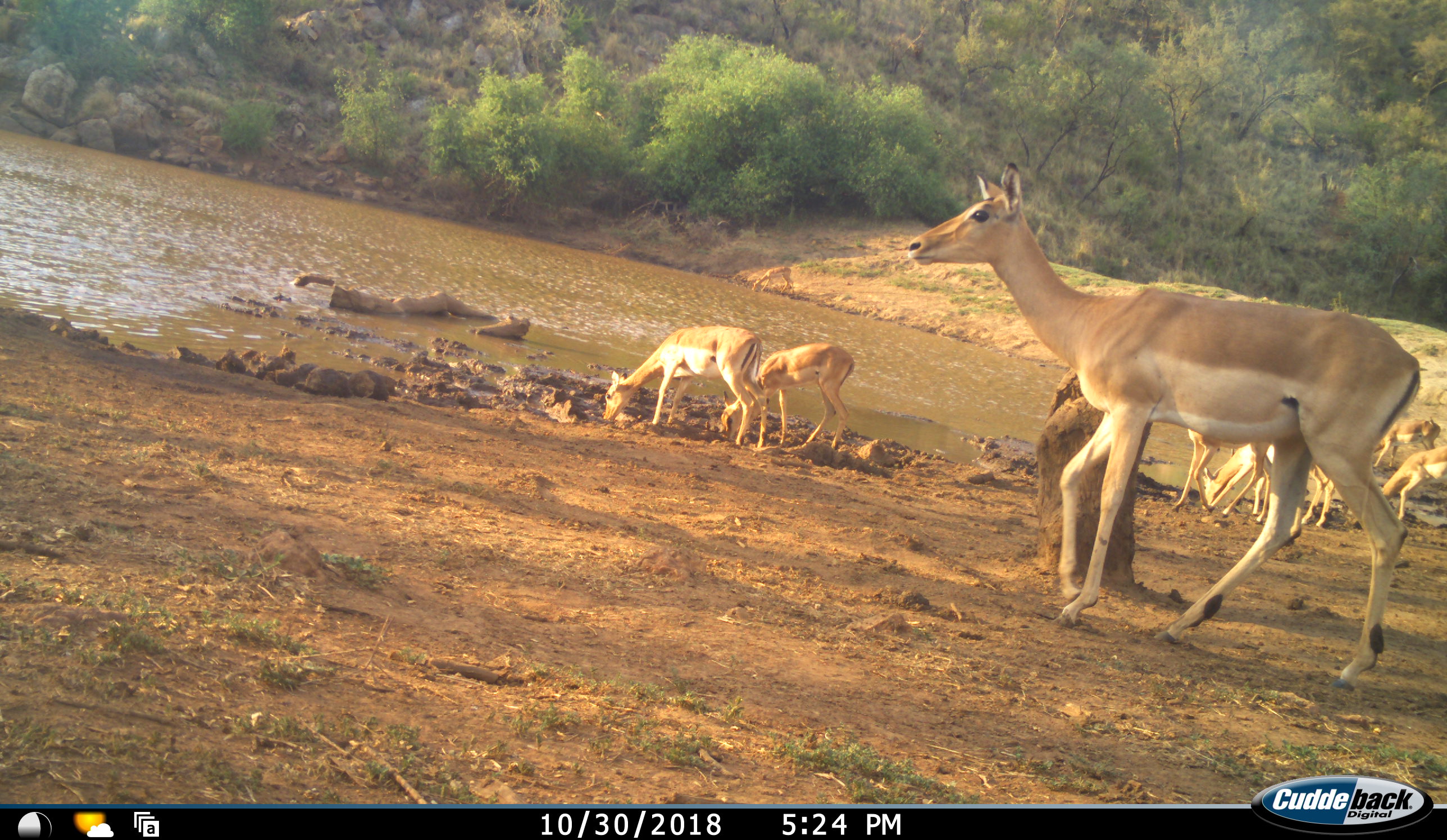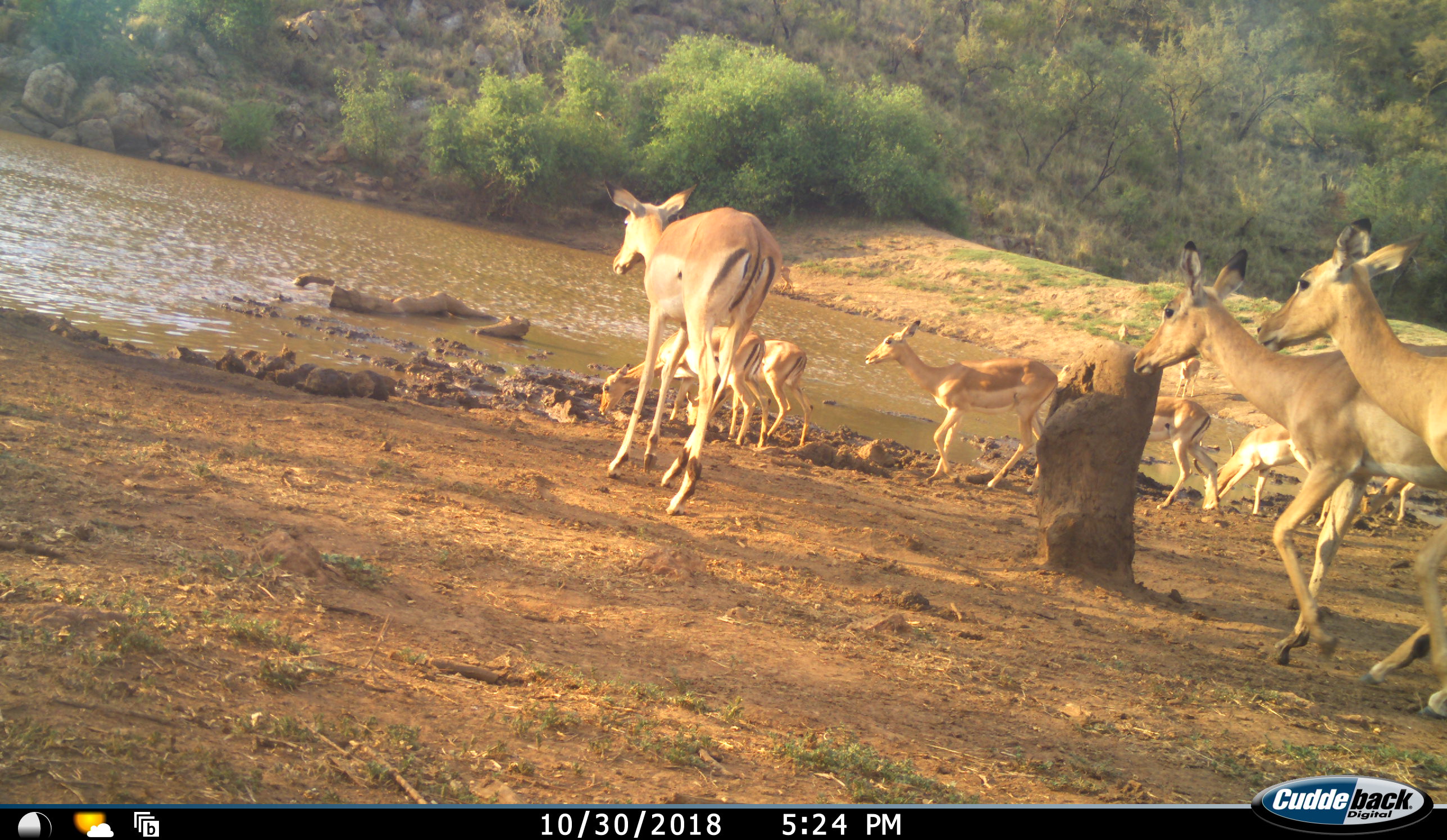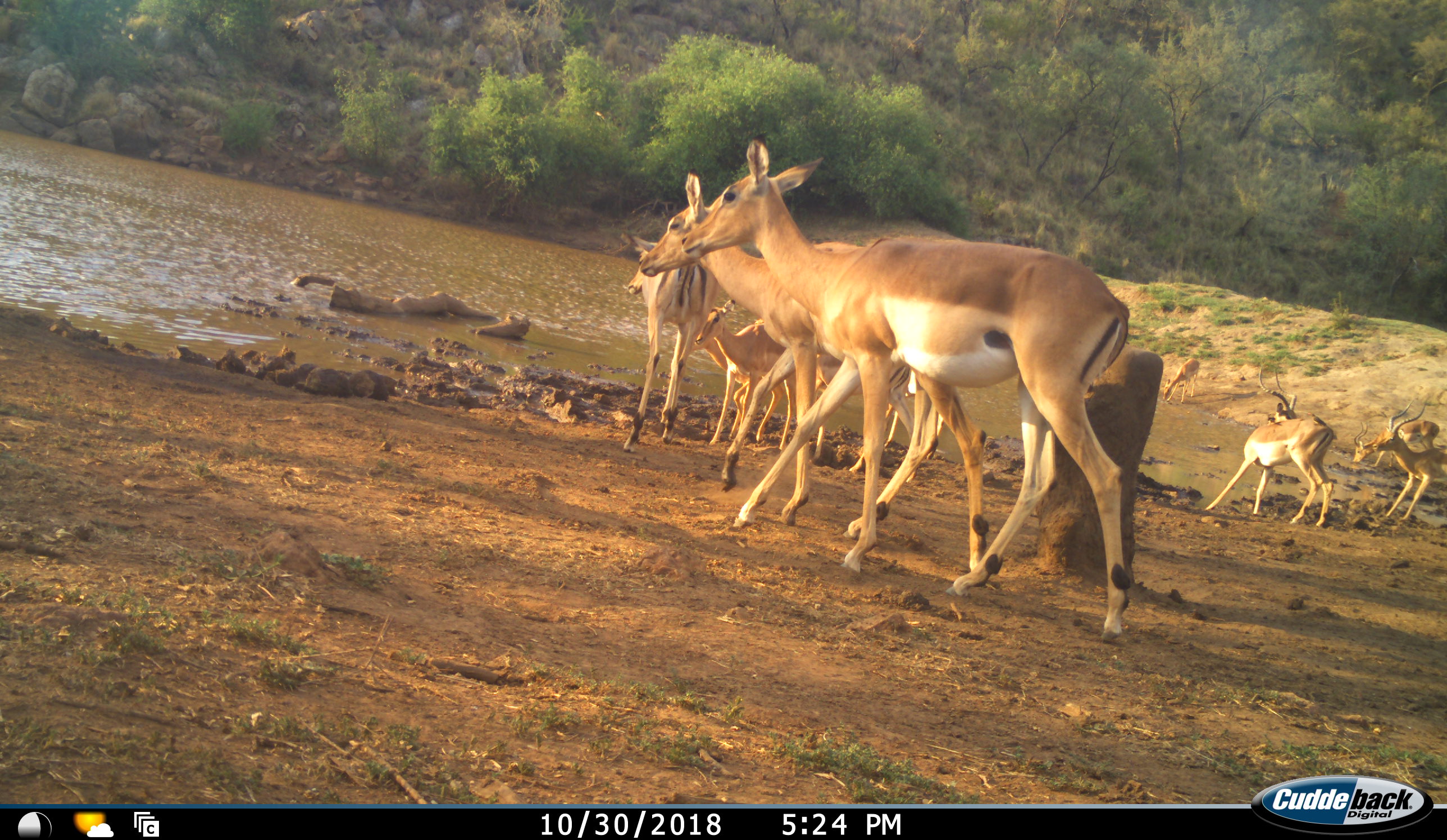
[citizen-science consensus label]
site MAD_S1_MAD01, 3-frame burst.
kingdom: Animalia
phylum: Chordata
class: Mammalia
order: Artiodactyla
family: Bovidae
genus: Aepyceros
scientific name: Aepyceros melampus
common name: impala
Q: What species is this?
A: Impala (Aepyceros melampus).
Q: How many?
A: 10.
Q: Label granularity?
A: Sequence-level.